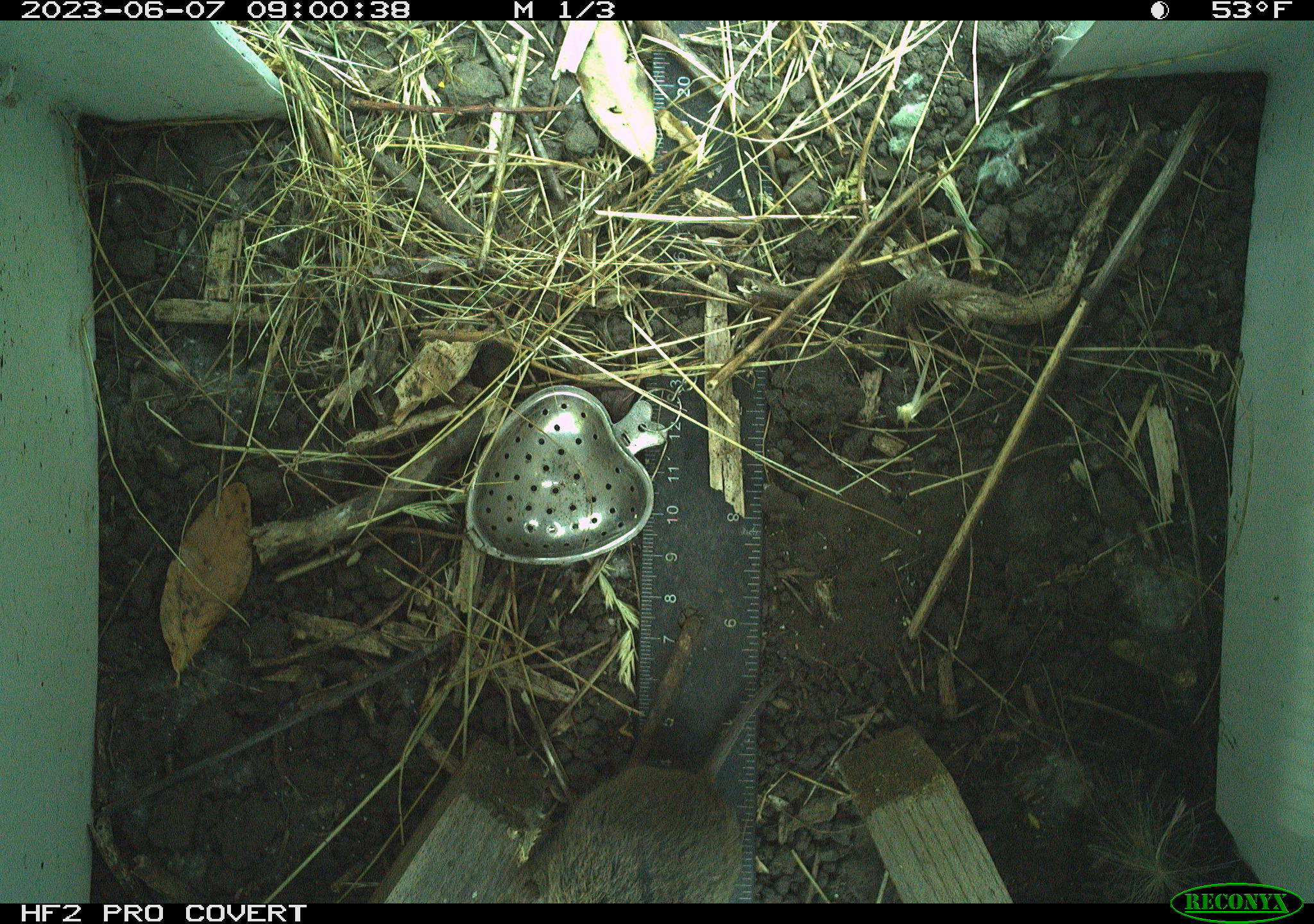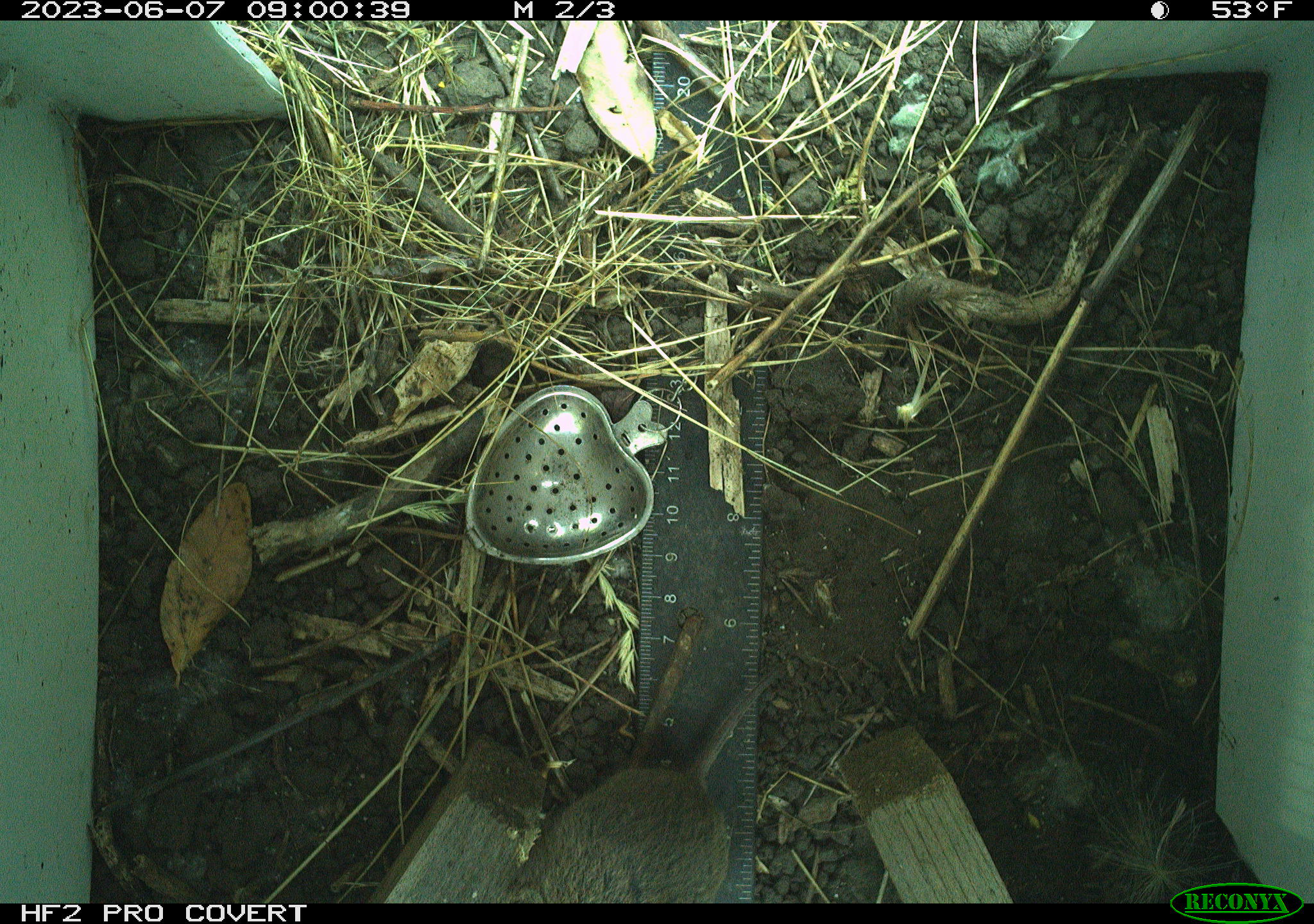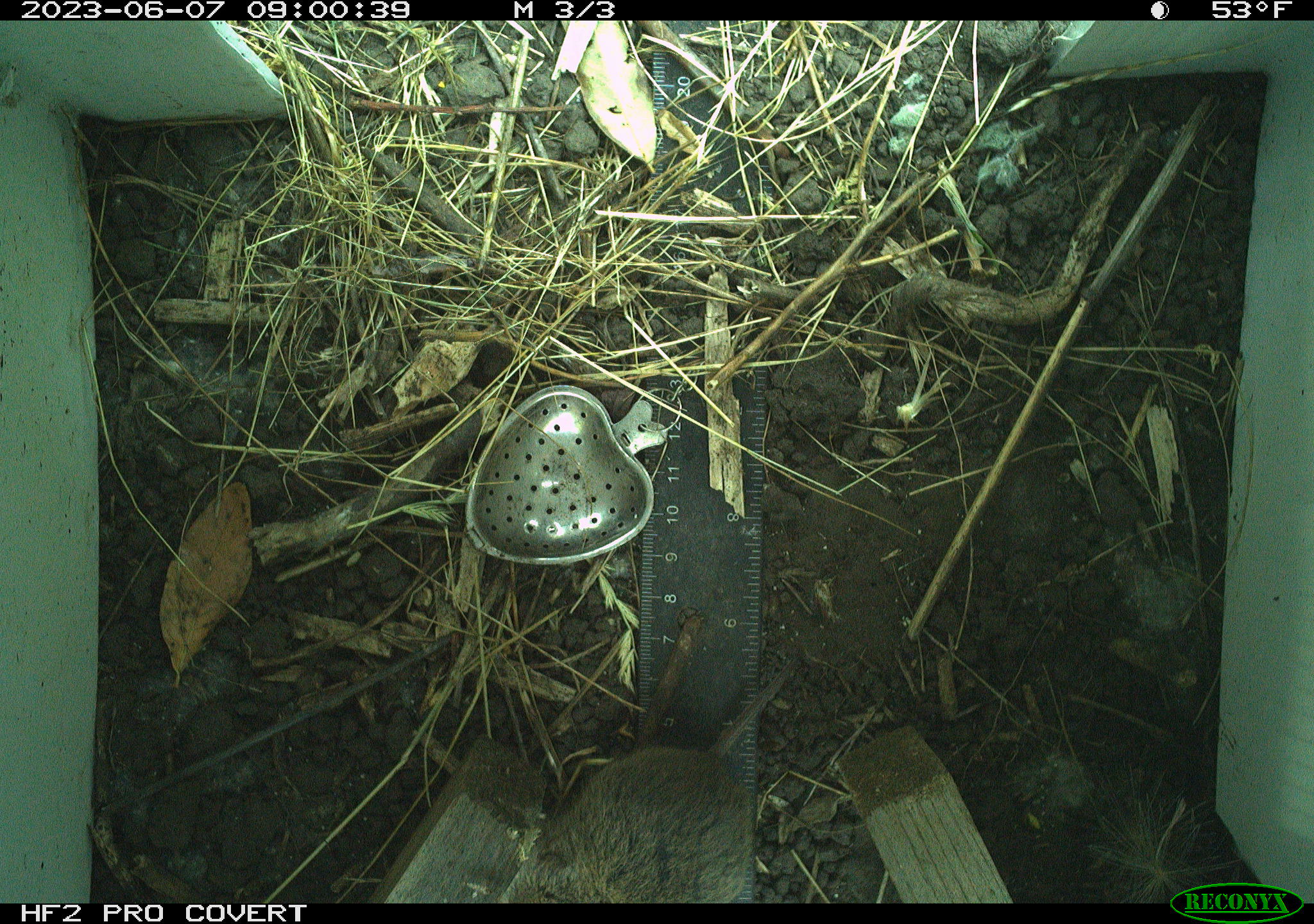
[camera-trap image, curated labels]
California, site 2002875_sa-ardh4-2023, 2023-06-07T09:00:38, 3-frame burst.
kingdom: Animalia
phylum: Chordata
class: Mammalia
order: Rodentia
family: Cricetidae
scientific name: Arvicolinae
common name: voles, lemmings, and muskrats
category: arvicolinae subfamily